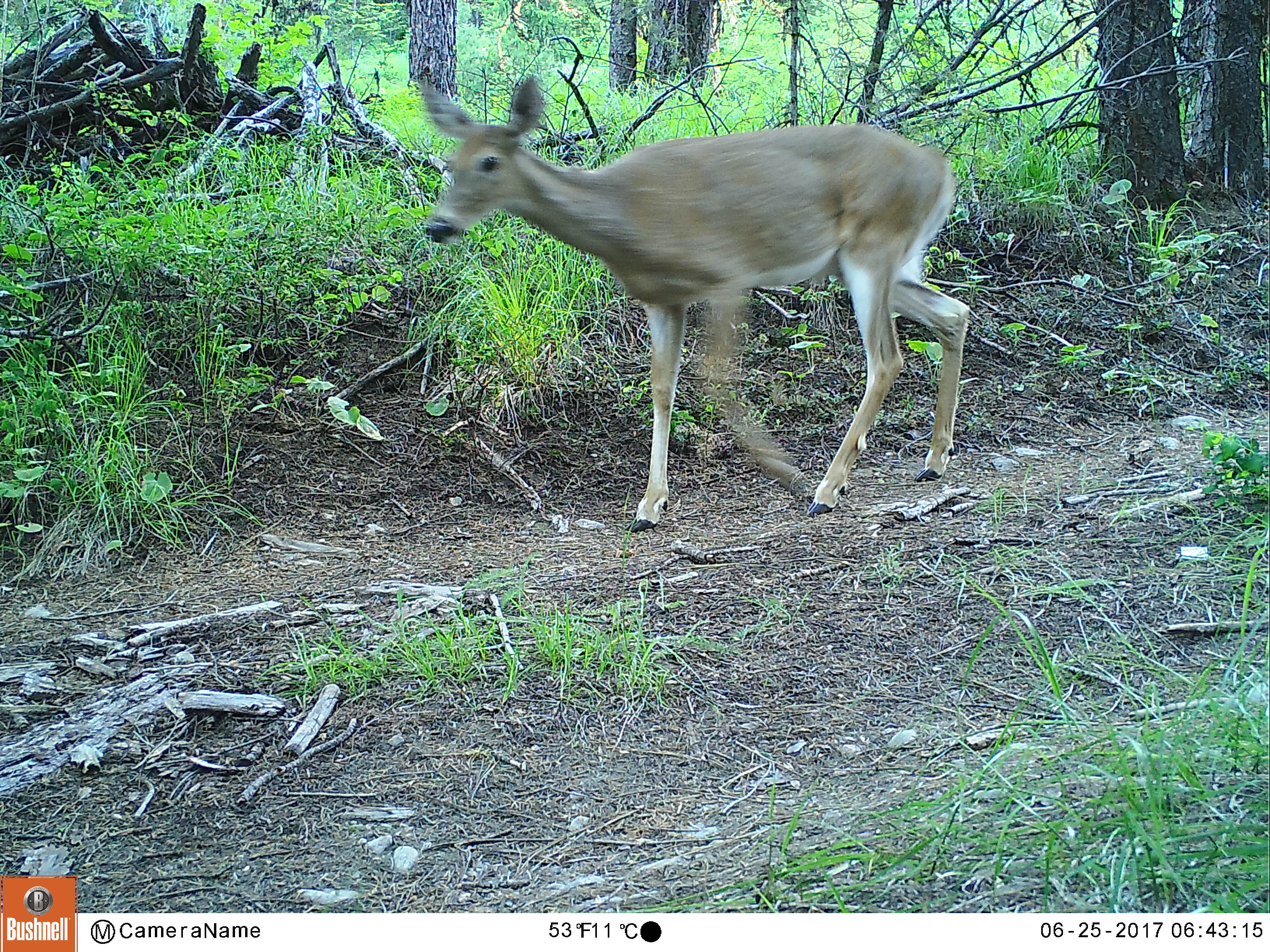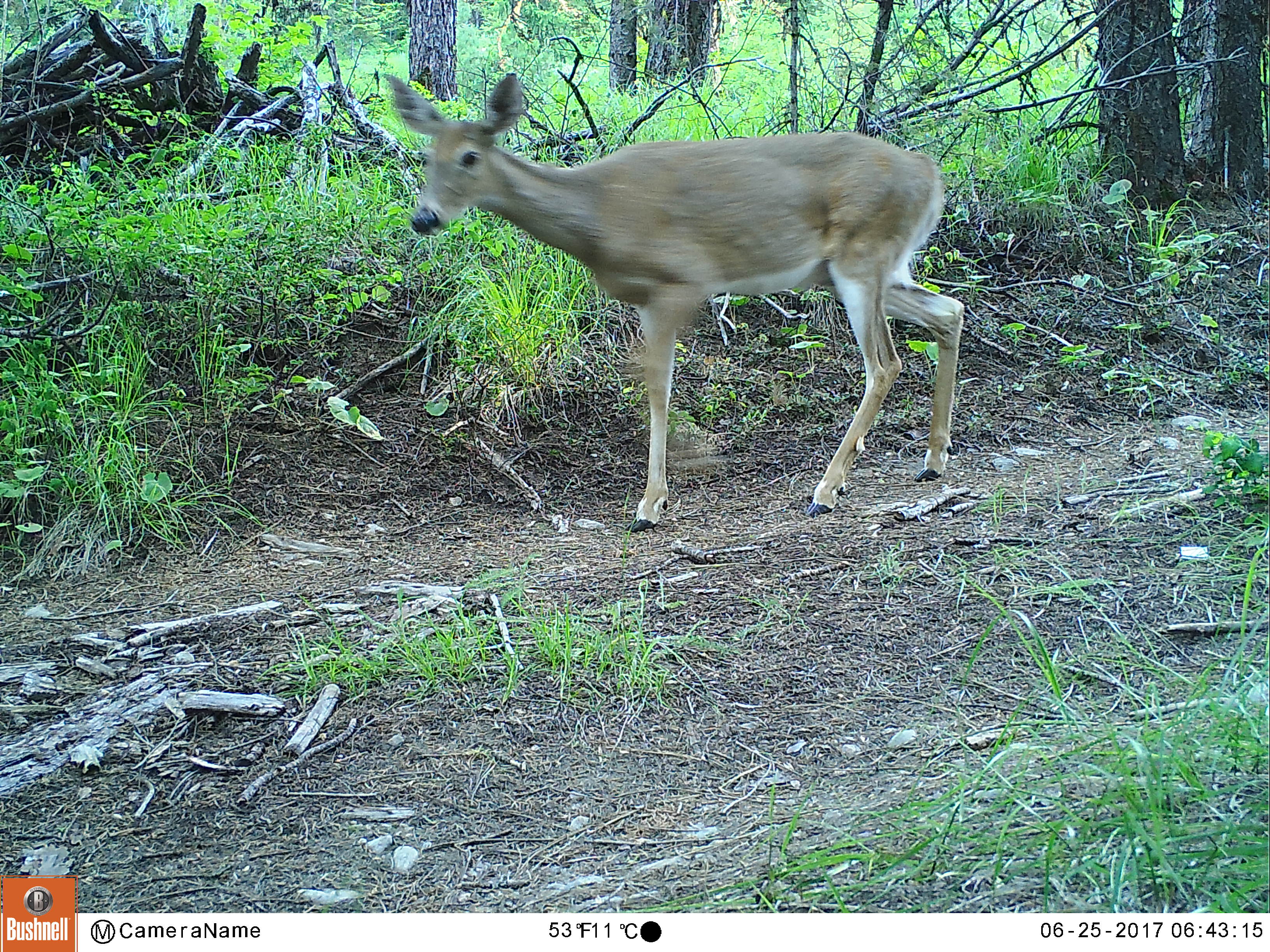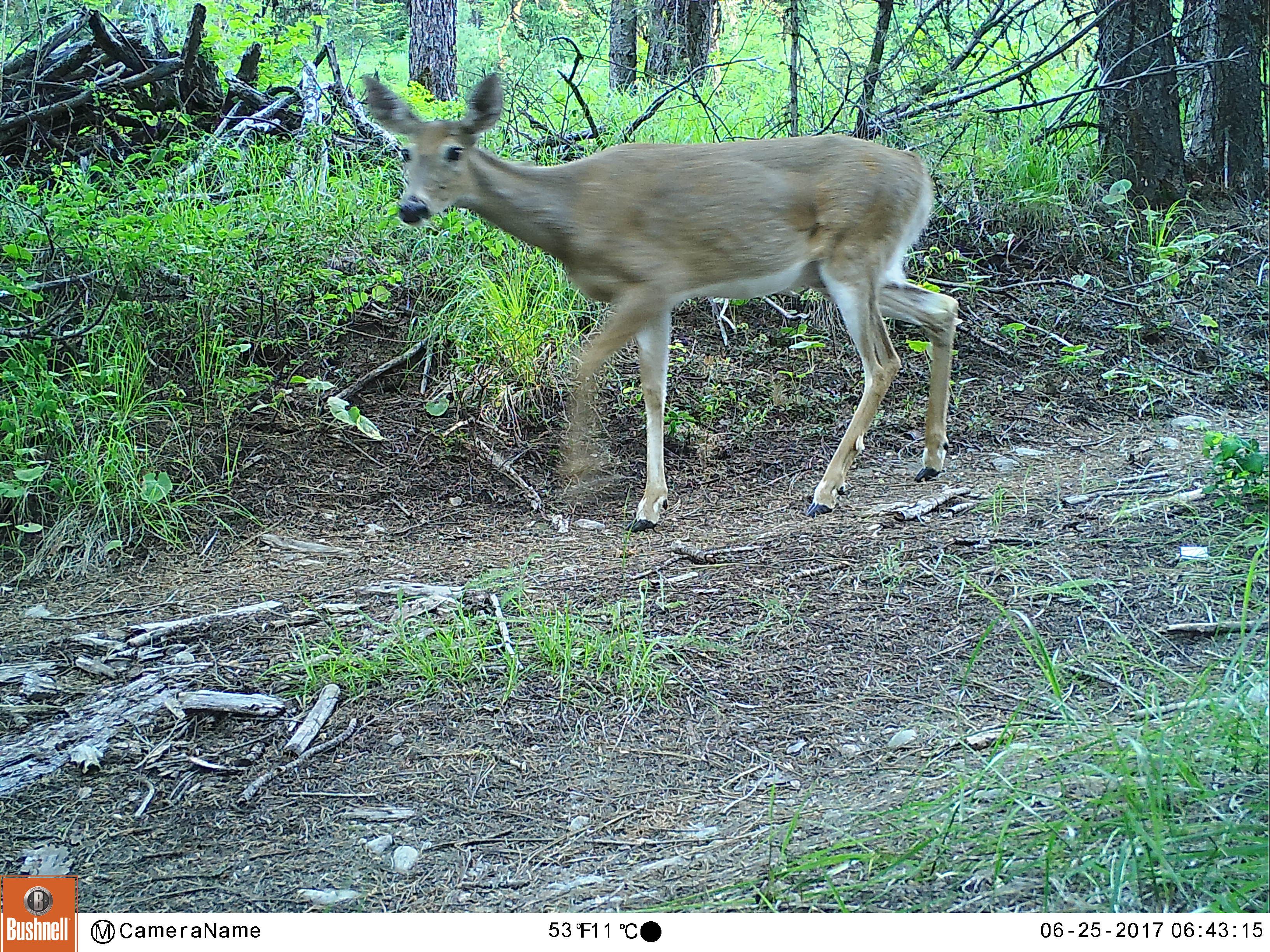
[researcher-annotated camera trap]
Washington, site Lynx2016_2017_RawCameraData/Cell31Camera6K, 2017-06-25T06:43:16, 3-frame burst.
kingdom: Animalia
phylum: Chordata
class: Mammalia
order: Artiodactyla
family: Cervidae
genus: Odocoileus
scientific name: Odocoileus virginianus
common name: white-tailed deer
Odocoileus virginianus (white-tailed deer). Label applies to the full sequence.